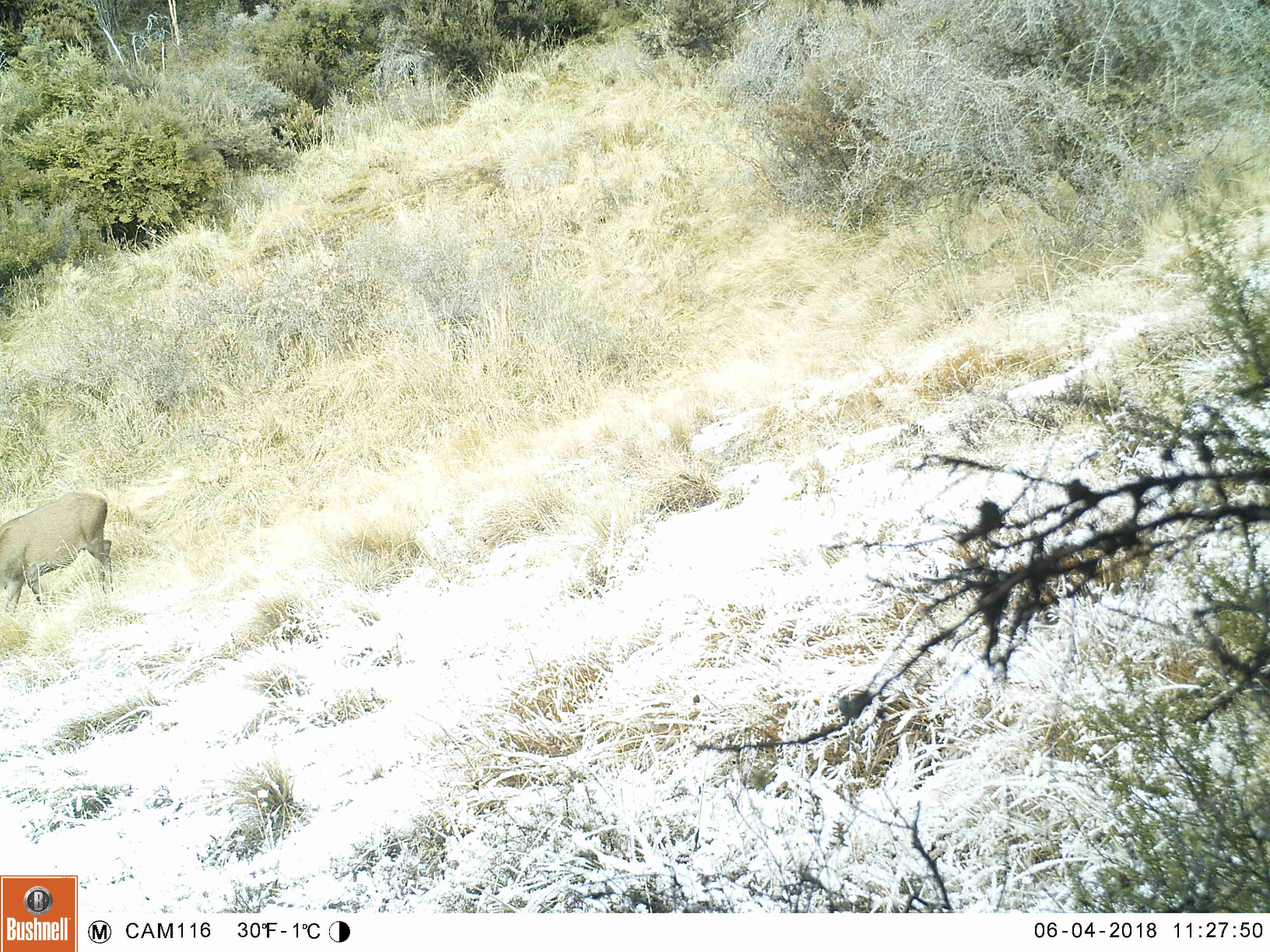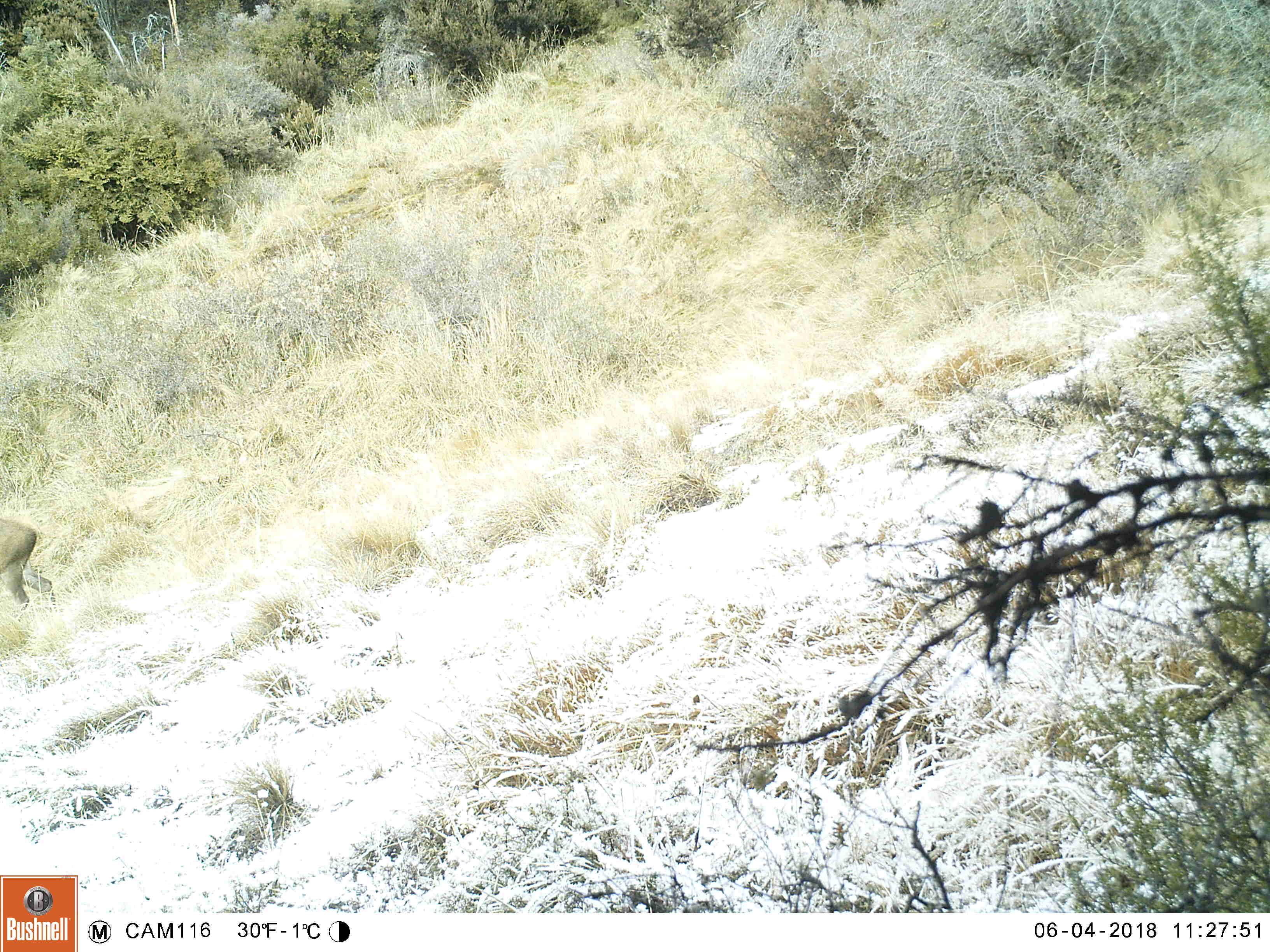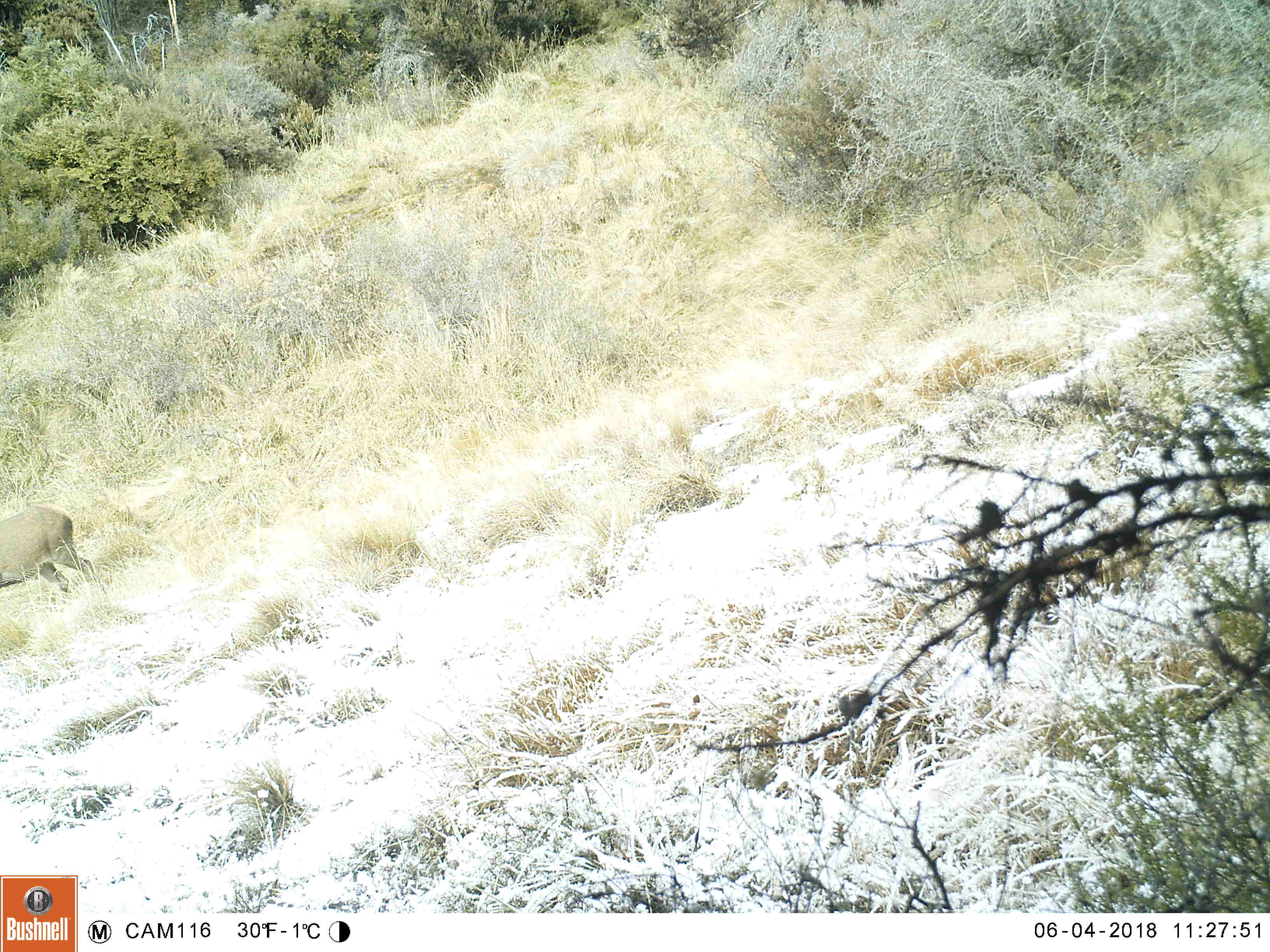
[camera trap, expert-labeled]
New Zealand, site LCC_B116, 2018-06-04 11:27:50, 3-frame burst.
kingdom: Animalia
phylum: Chordata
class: Mammalia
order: Artiodactyla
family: Cervidae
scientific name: Cervidae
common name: deer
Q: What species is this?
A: Deer (Cervidae).